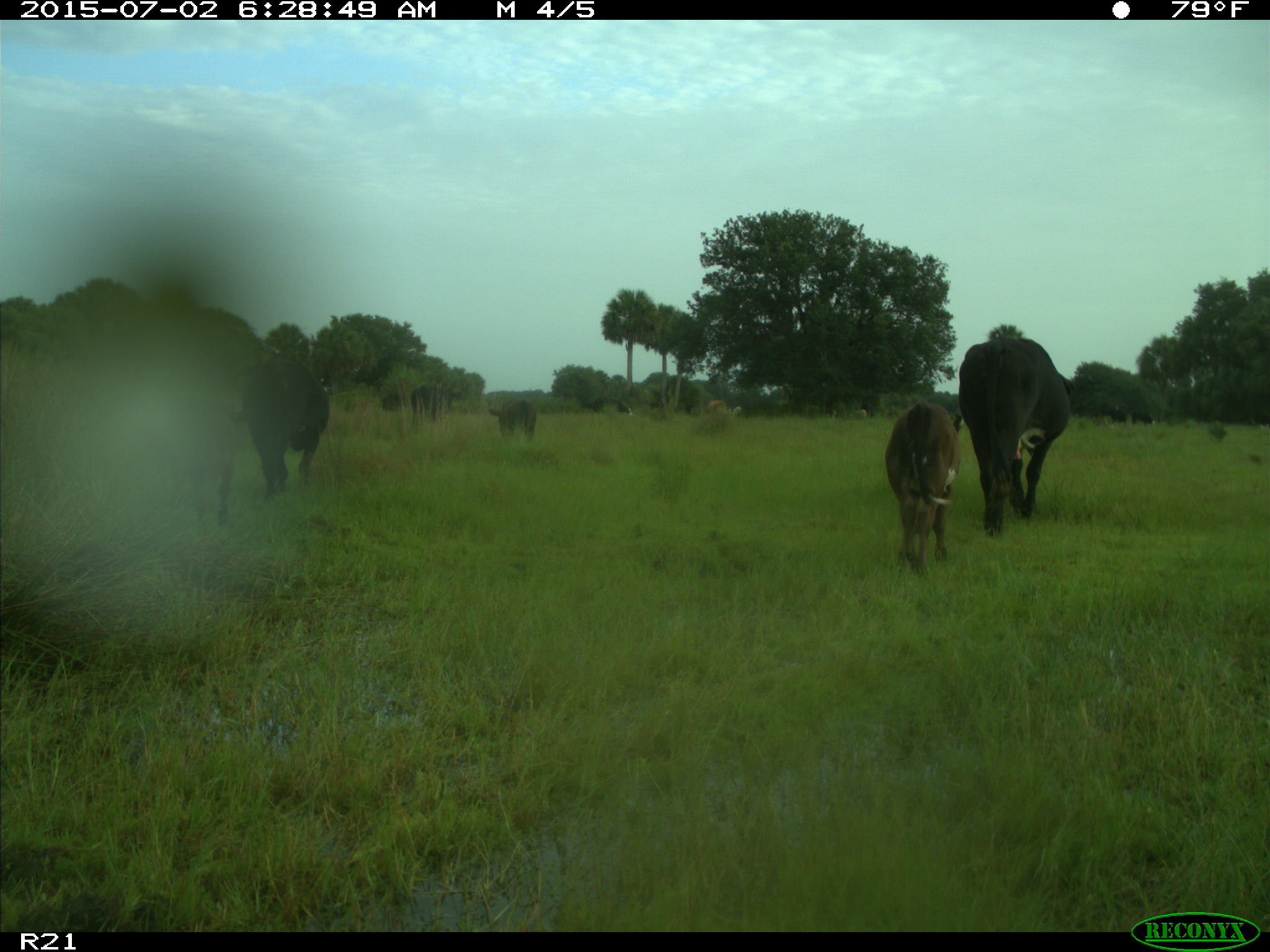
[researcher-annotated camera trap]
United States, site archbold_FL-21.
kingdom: Animalia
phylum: Chordata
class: Mammalia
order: Artiodactyla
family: Bovidae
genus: Bos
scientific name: Bos taurus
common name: domestic cow